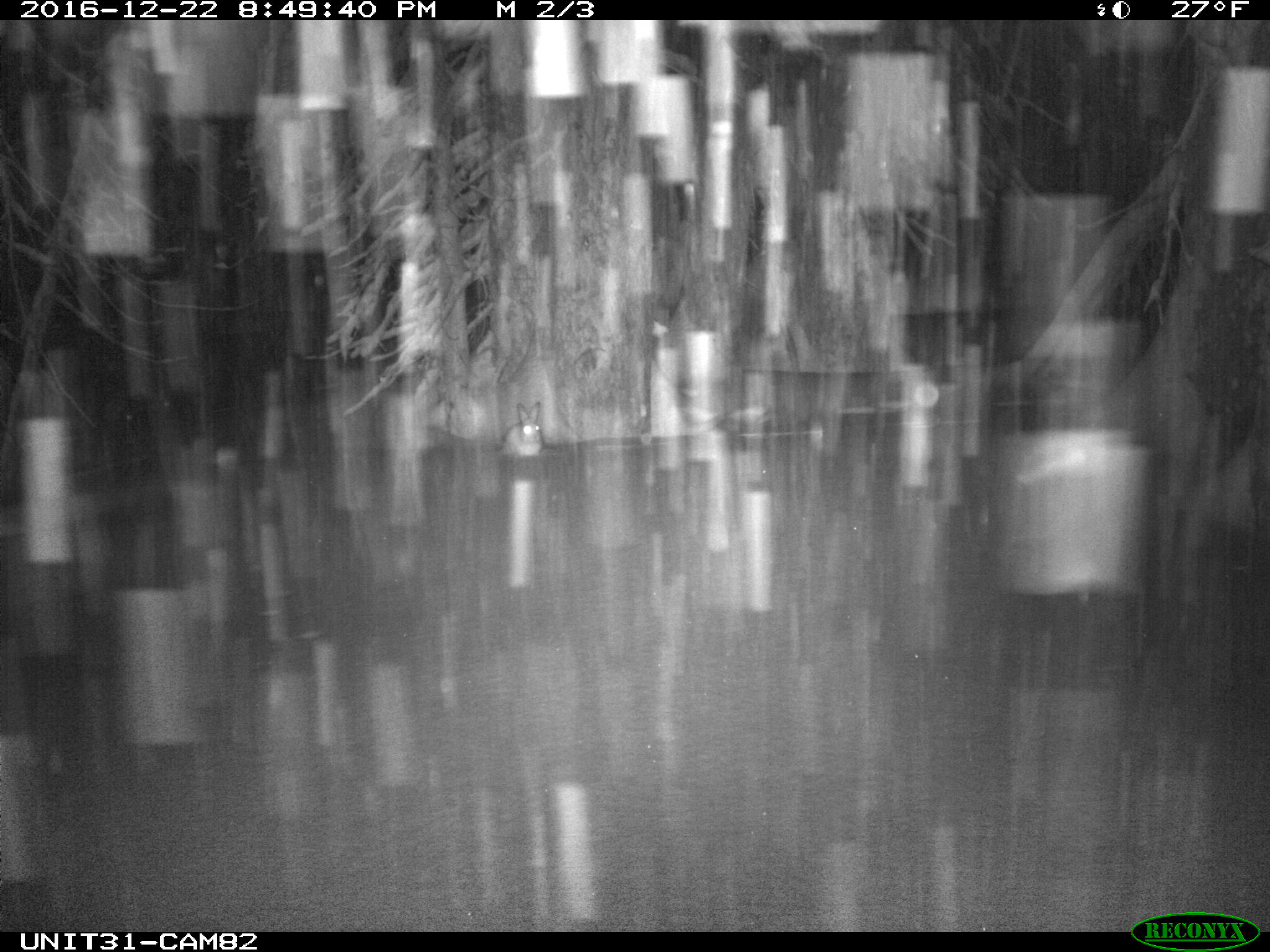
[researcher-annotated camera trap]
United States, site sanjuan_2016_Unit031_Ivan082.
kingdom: Animalia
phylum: Chordata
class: Mammalia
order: Lagomorpha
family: Leporidae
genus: Lepus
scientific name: Lepus americanus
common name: snowshoe hare